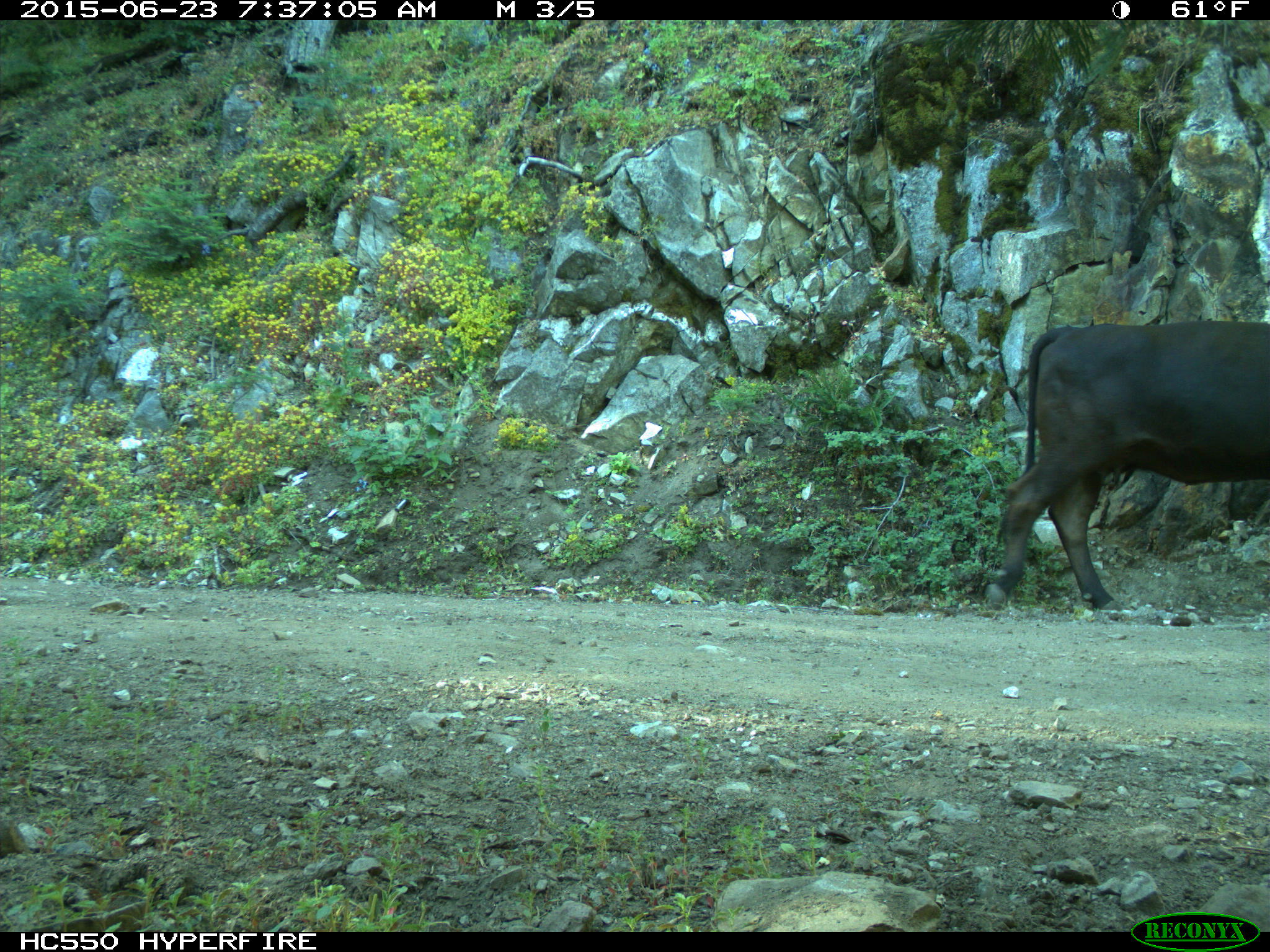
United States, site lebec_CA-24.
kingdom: Animalia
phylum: Chordata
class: Mammalia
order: Artiodactyla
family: Bovidae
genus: Bos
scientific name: Bos taurus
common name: domestic cow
Bos taurus (domestic cow).